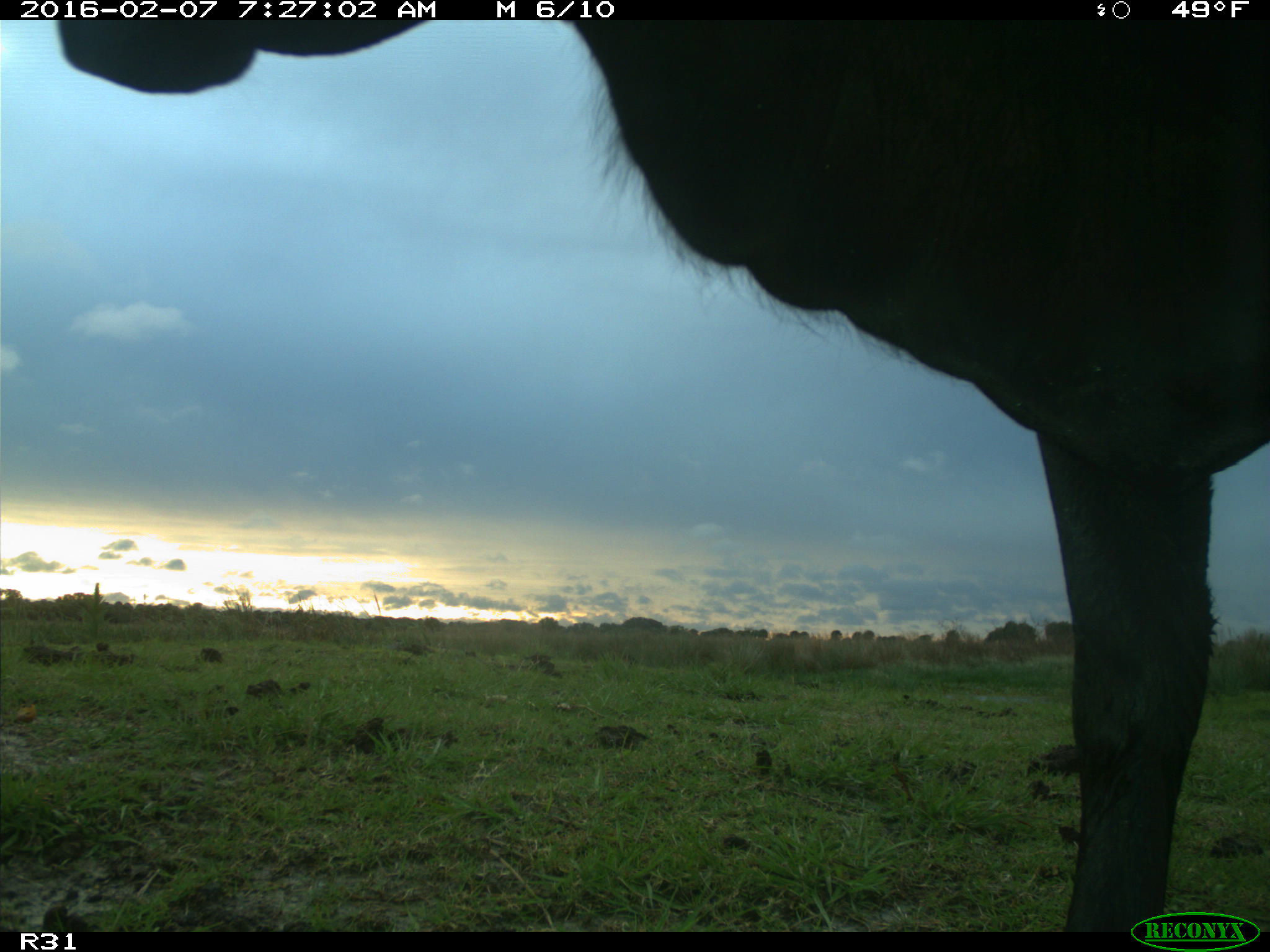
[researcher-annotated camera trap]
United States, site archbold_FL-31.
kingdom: Animalia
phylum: Chordata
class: Mammalia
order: Artiodactyla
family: Bovidae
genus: Bos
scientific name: Bos taurus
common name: domestic cow